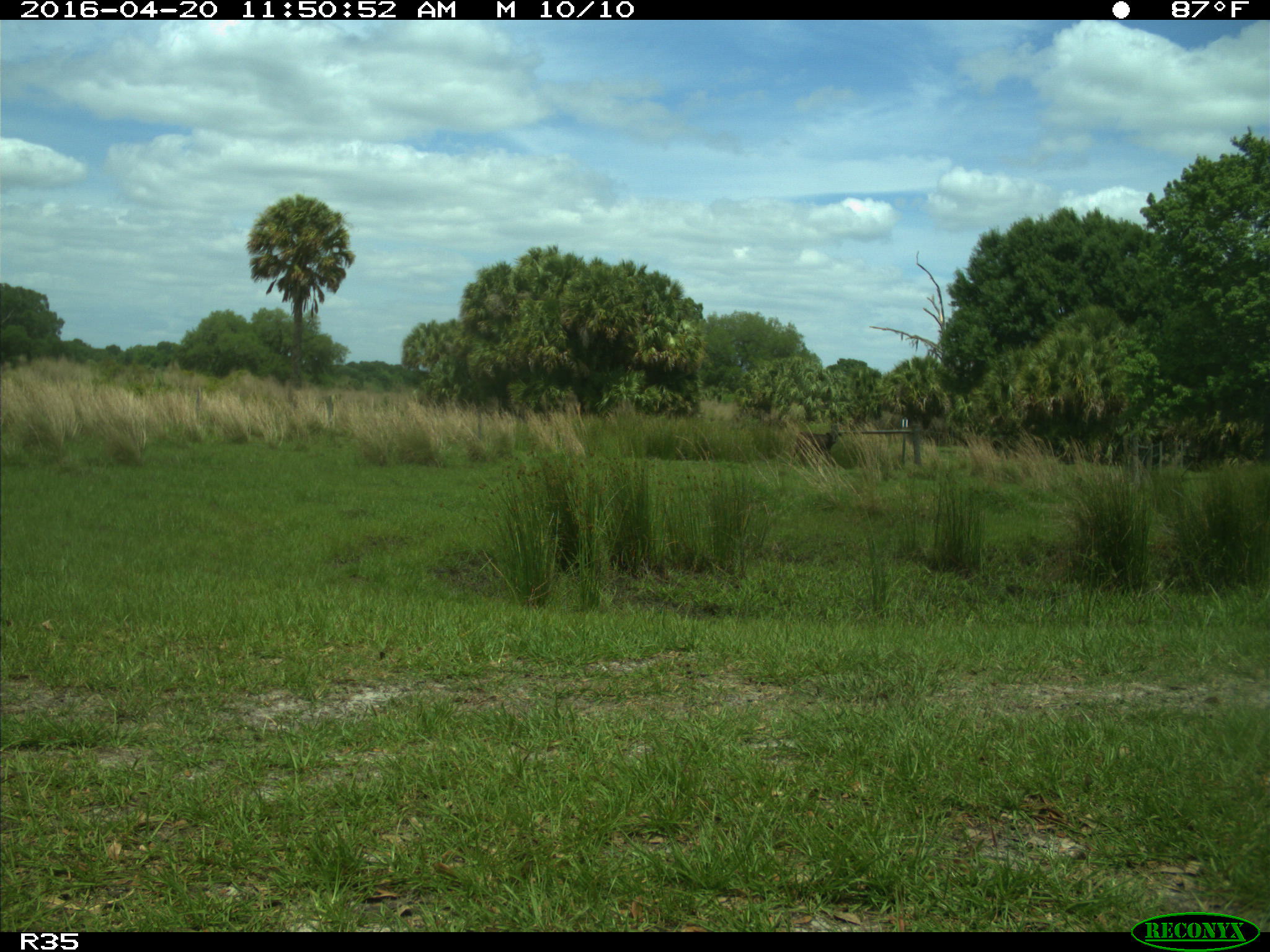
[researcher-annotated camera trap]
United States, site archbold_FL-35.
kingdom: Animalia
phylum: Chordata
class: Mammalia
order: Artiodactyla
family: Bovidae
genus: Bos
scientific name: Bos taurus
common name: domestic cow